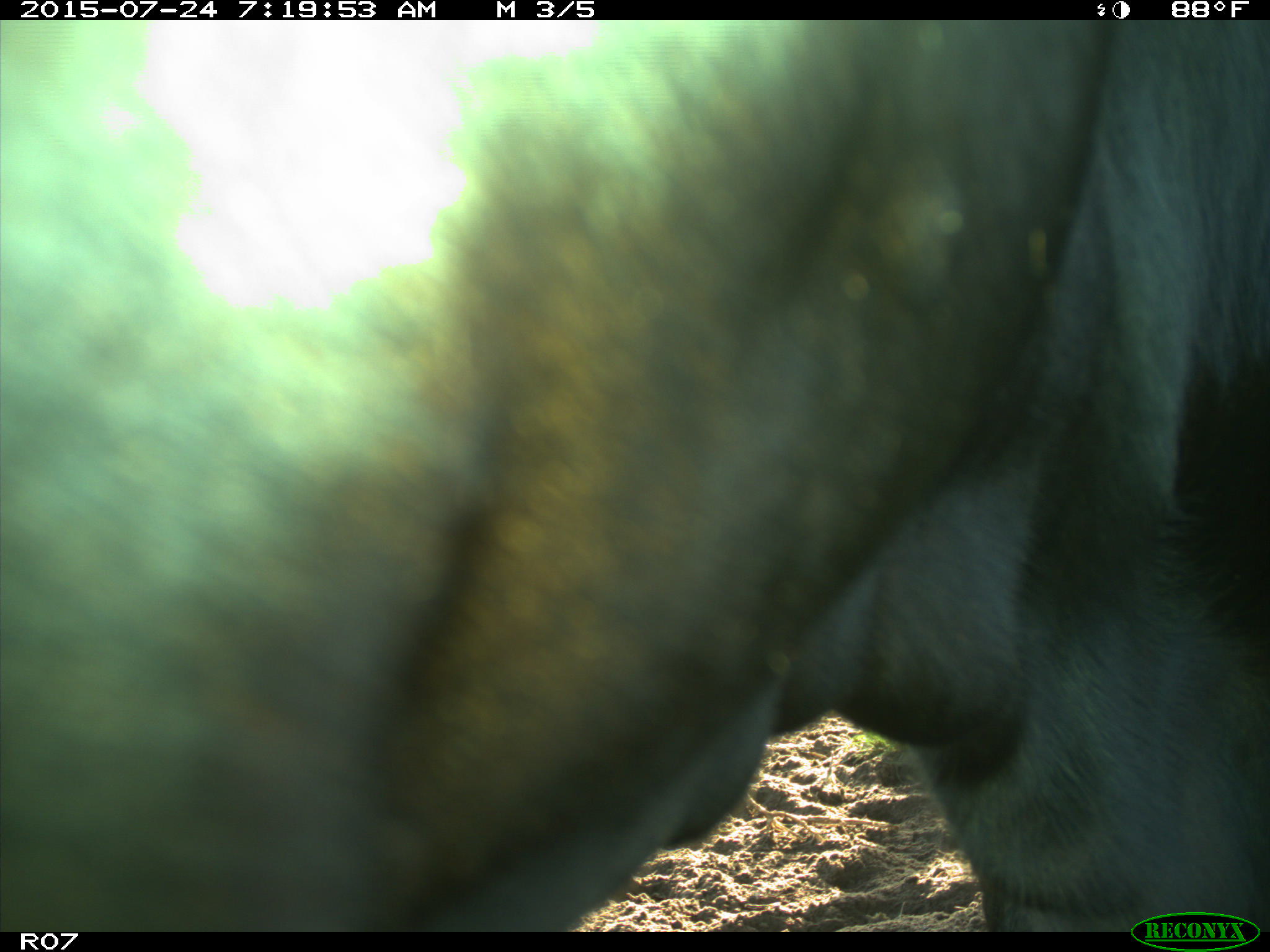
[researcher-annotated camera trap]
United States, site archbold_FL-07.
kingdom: Animalia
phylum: Chordata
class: Mammalia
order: Artiodactyla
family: Bovidae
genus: Bos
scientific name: Bos taurus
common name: domestic cow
Bos taurus (domestic cow).